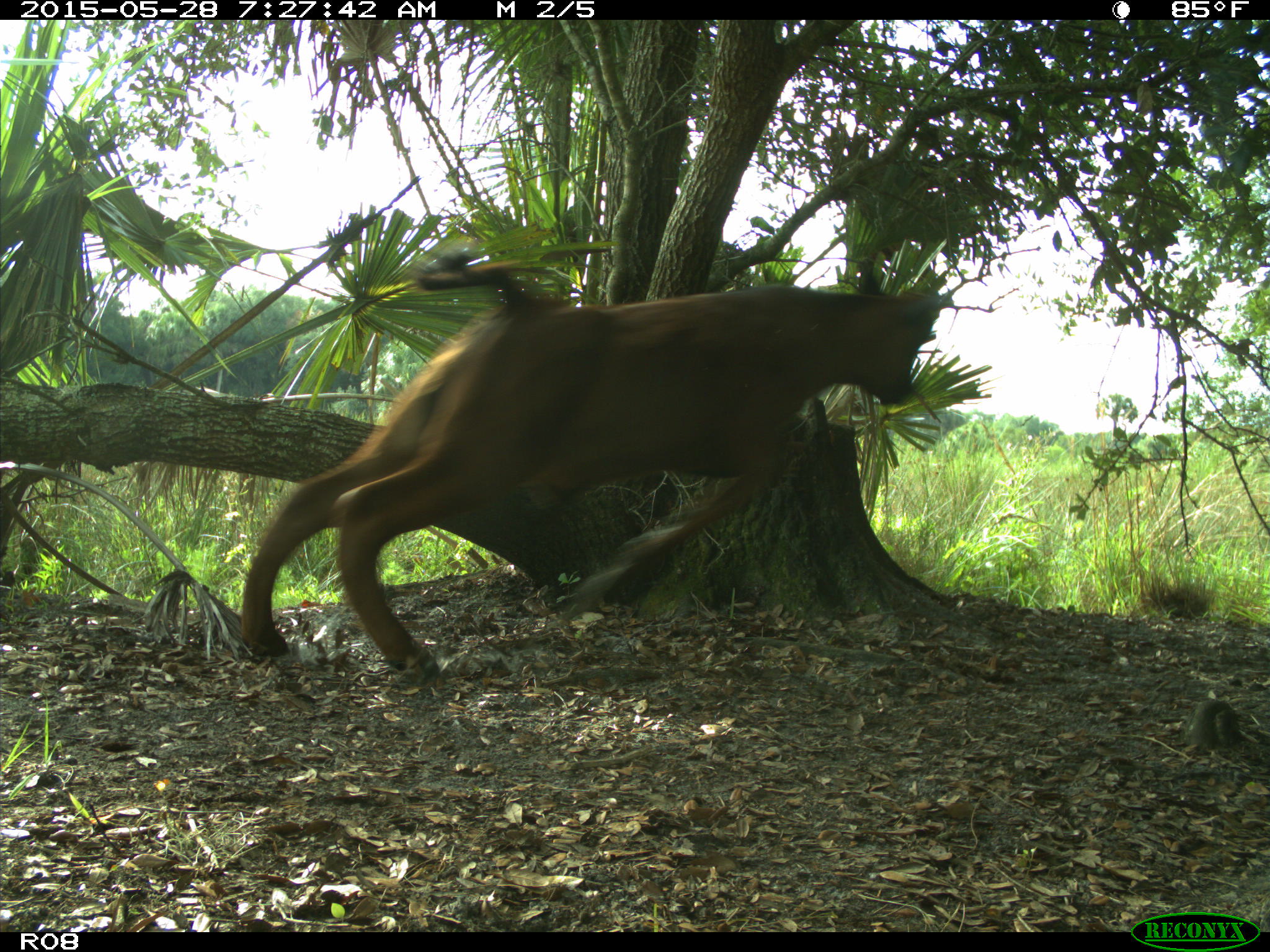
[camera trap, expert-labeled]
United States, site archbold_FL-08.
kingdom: Animalia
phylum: Chordata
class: Mammalia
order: Artiodactyla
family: Bovidae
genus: Bos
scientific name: Bos taurus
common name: domestic cow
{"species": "Bos taurus (domestic cow)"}